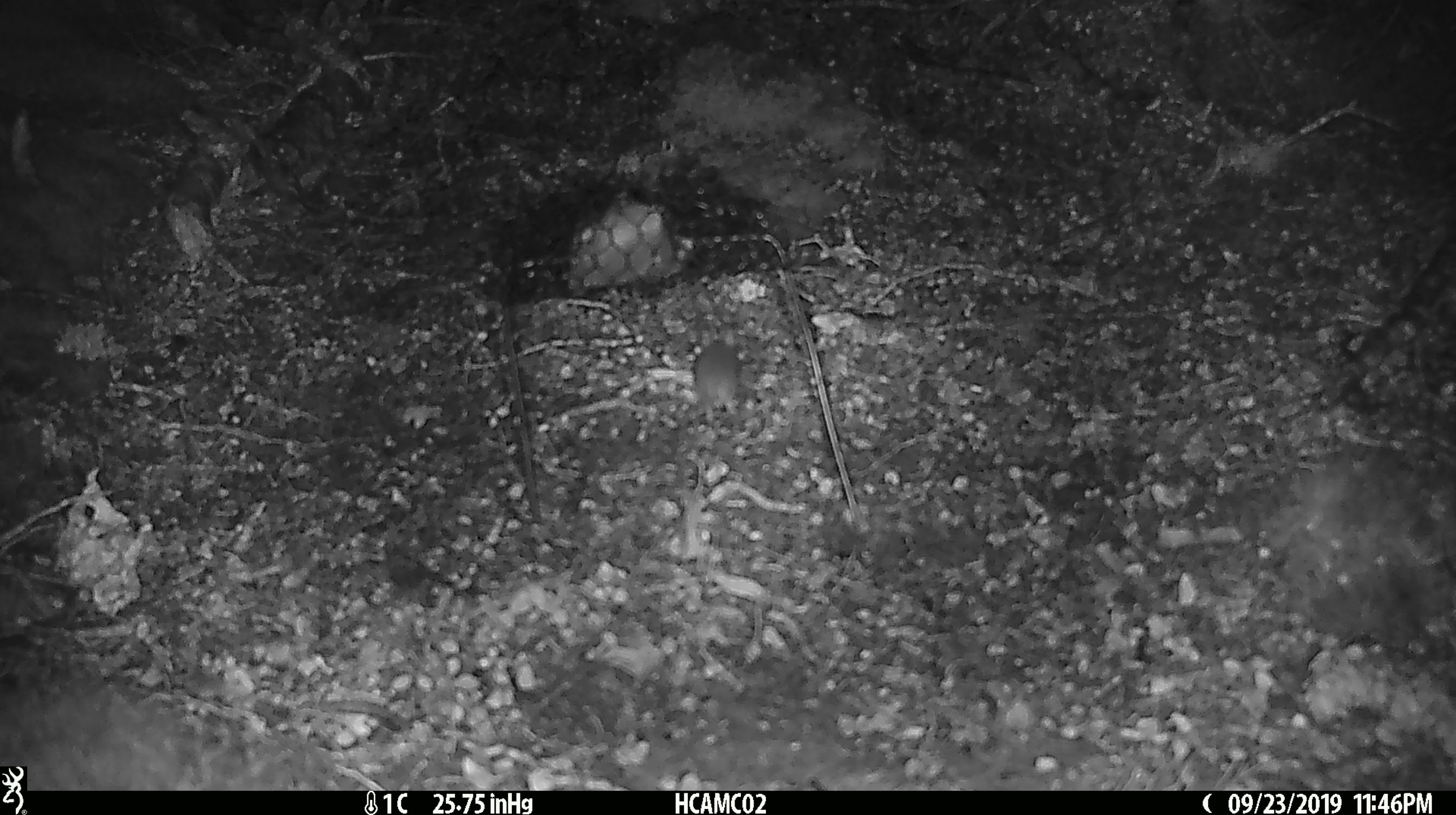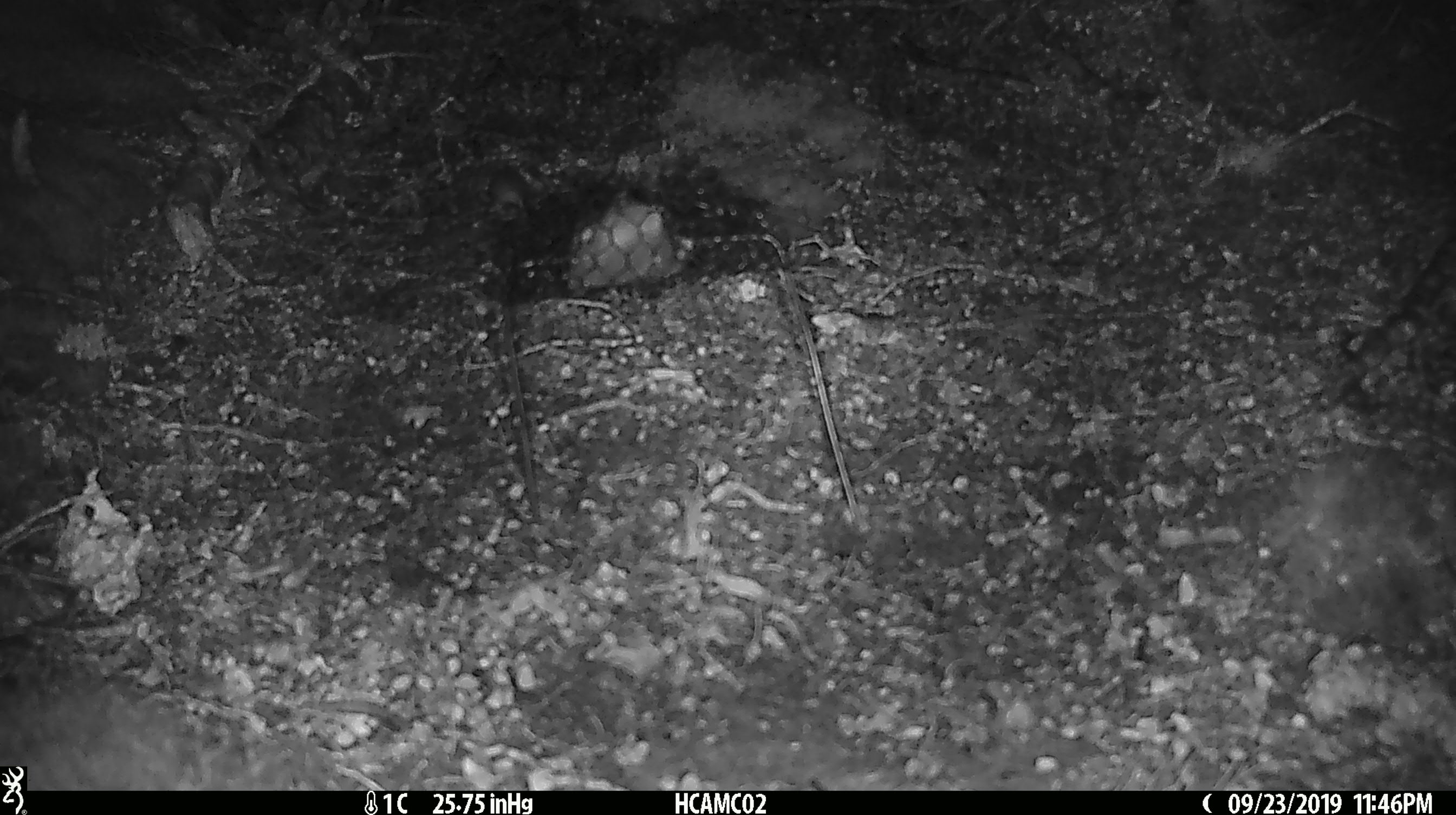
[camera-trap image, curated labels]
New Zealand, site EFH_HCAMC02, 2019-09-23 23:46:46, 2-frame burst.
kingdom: Animalia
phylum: Chordata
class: Mammalia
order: Rodentia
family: Muridae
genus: Mus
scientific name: Mus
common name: mouse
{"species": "mouse (Mus)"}